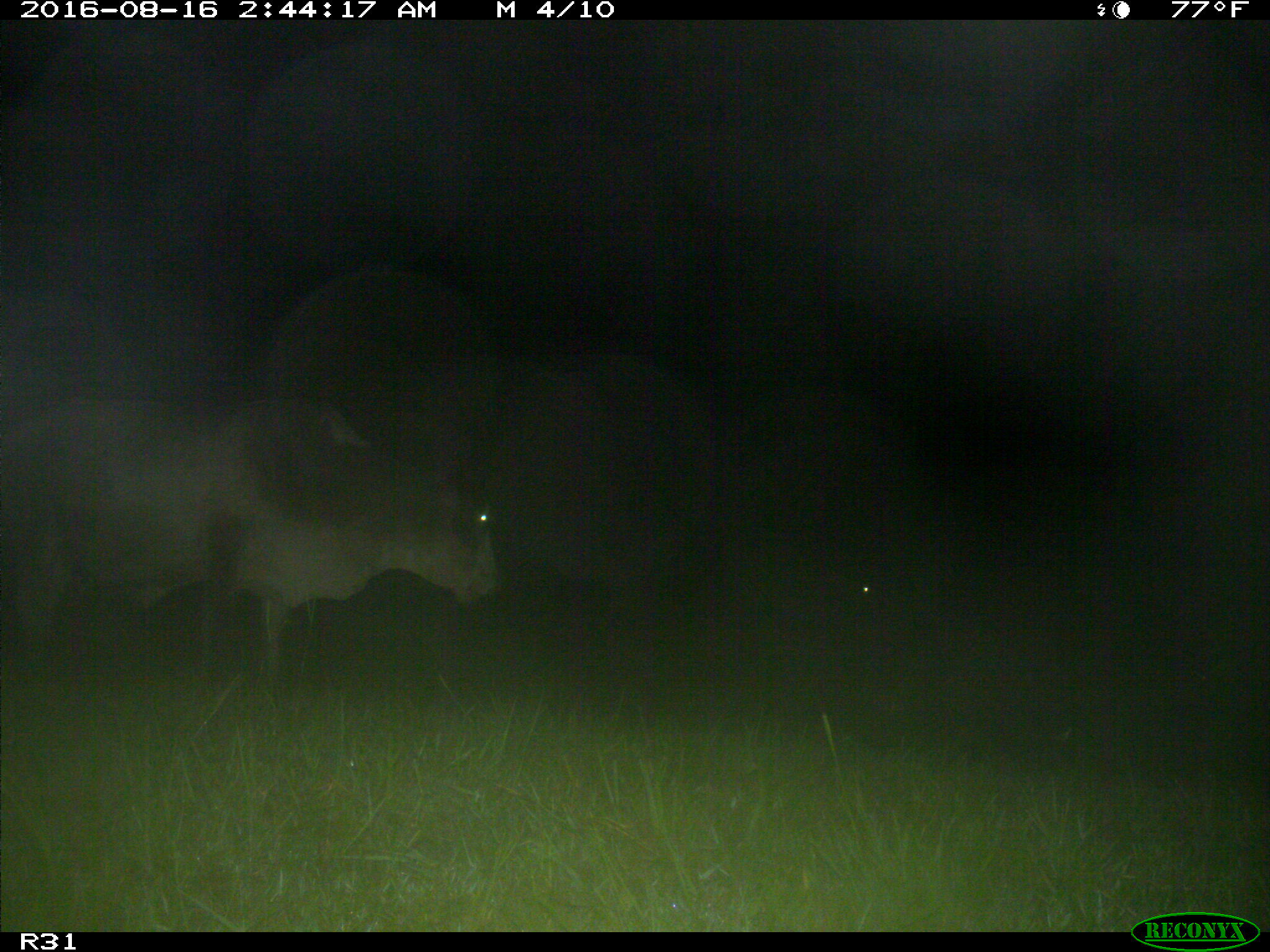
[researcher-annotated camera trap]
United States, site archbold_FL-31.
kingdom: Animalia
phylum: Chordata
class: Mammalia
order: Artiodactyla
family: Bovidae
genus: Bos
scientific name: Bos taurus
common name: domestic cow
Bos taurus (domestic cow).